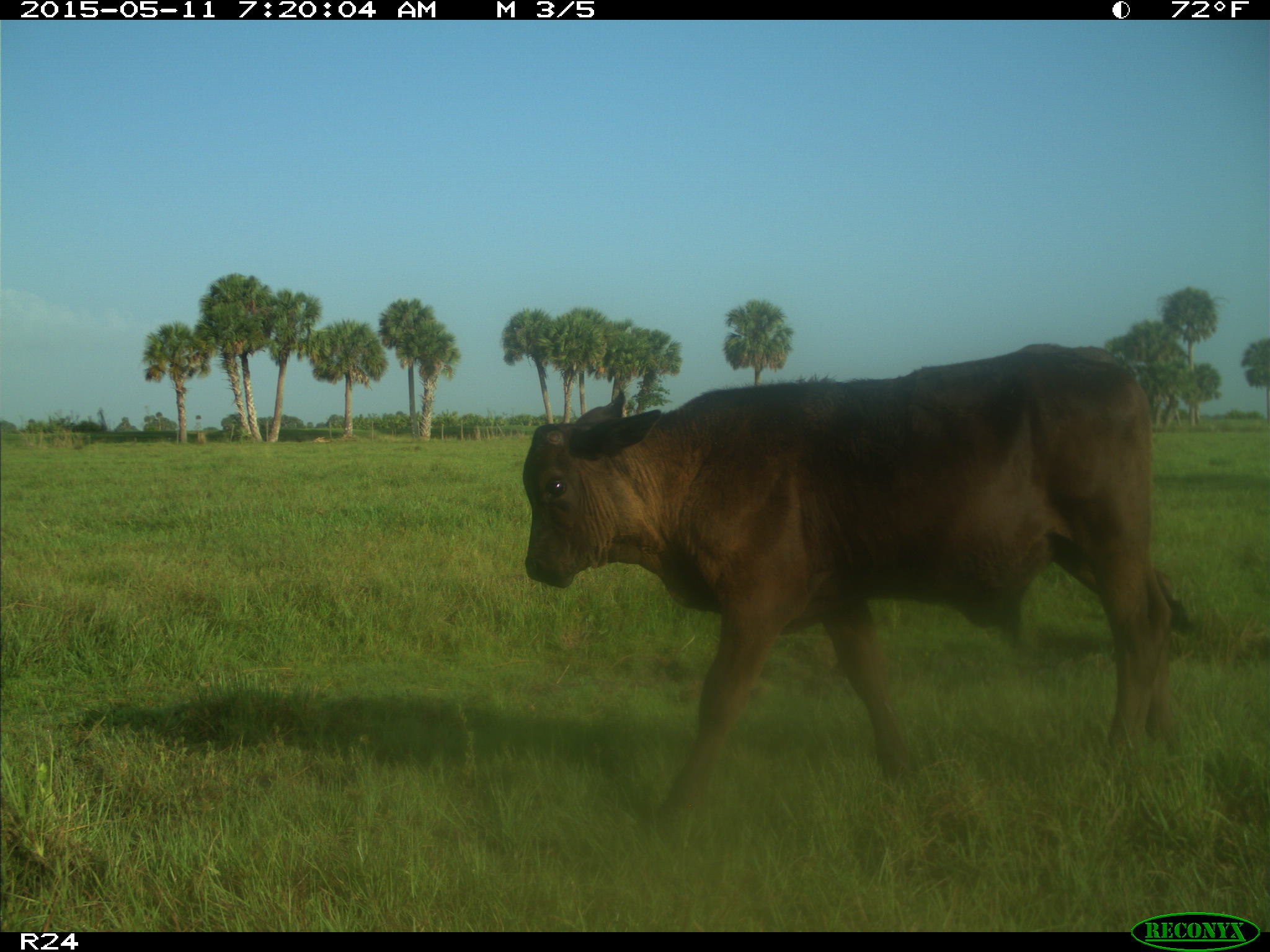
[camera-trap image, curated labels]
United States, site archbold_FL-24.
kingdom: Animalia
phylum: Chordata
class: Mammalia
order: Artiodactyla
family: Bovidae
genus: Bos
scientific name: Bos taurus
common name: domestic cow